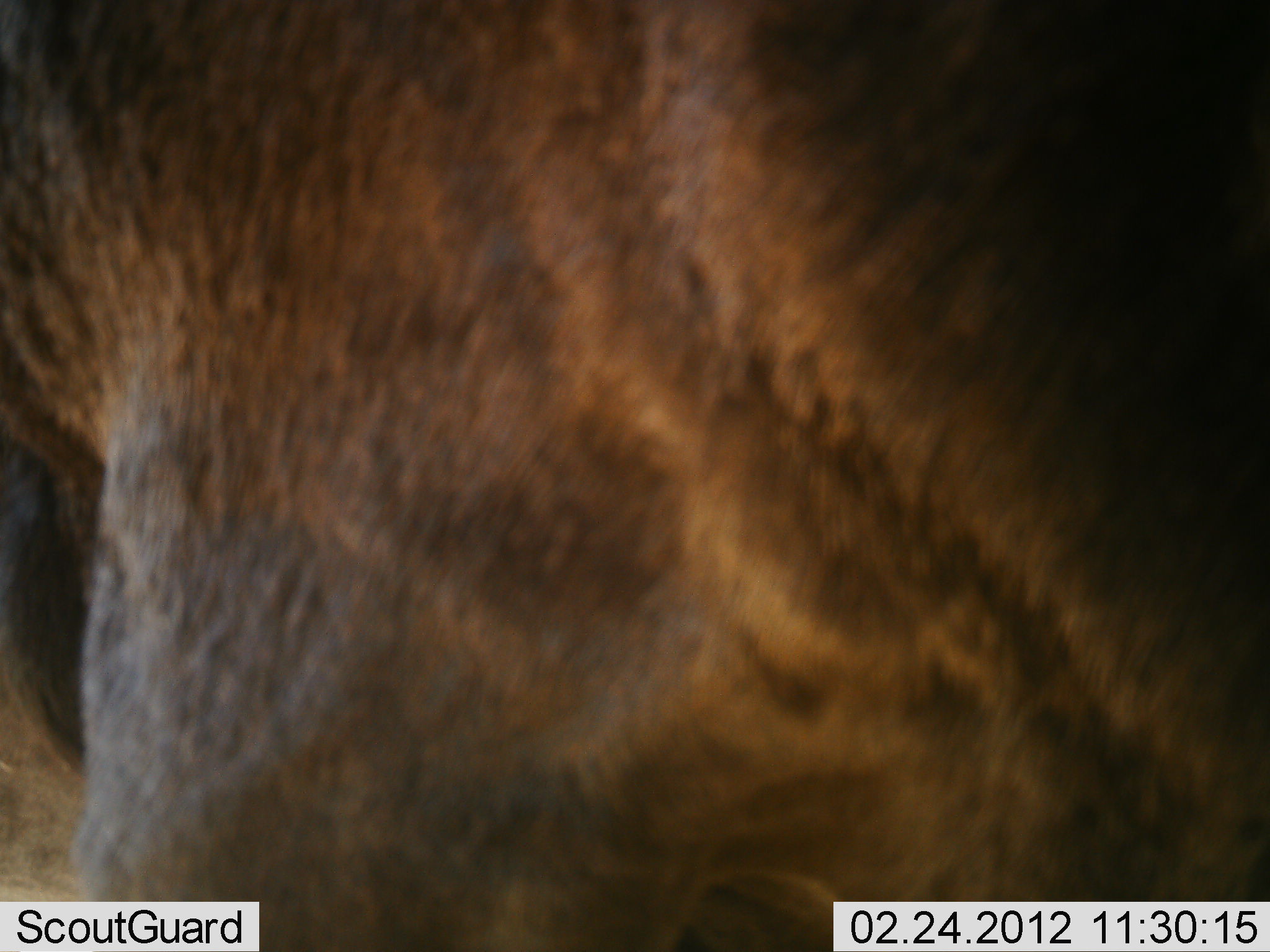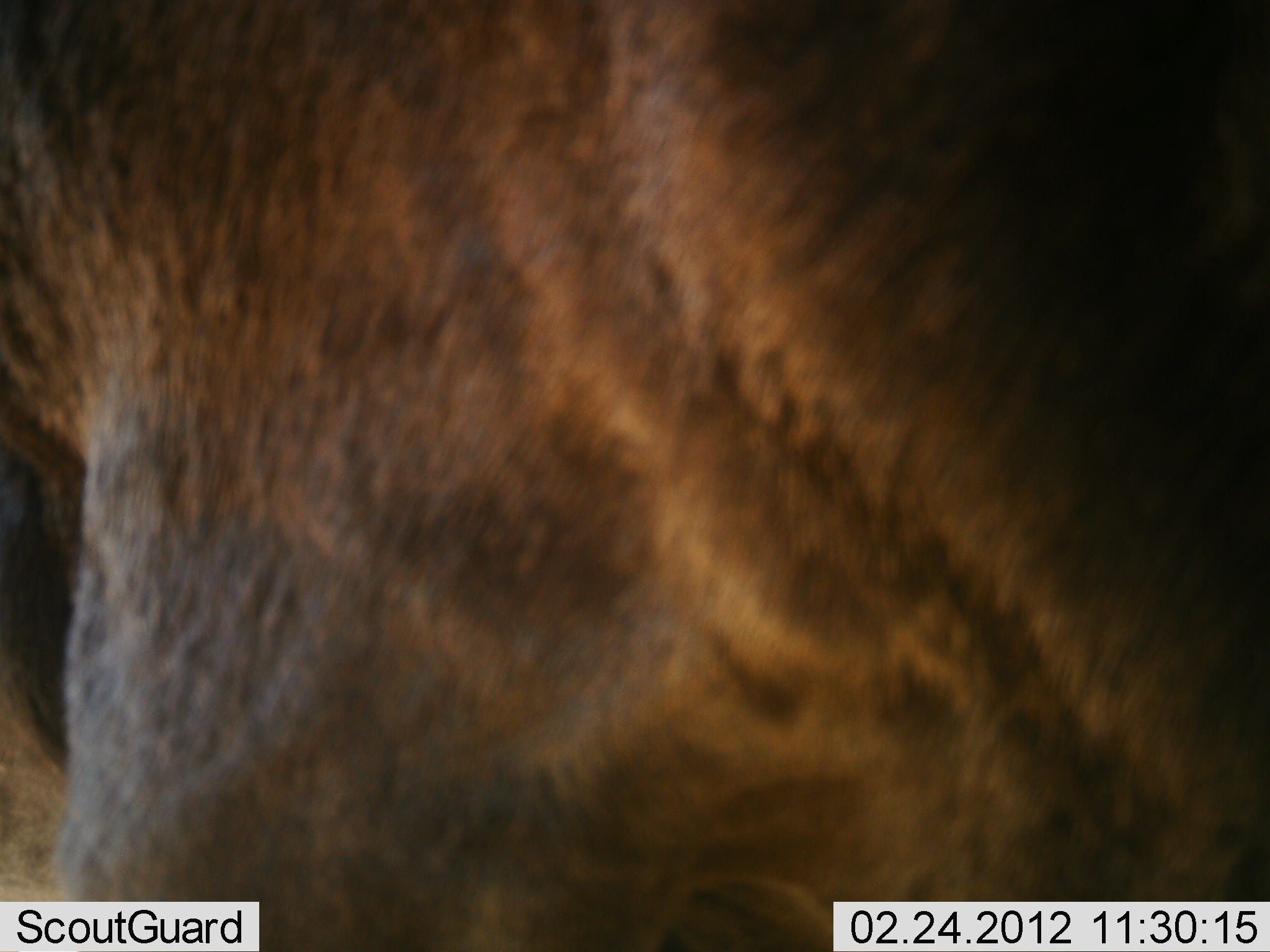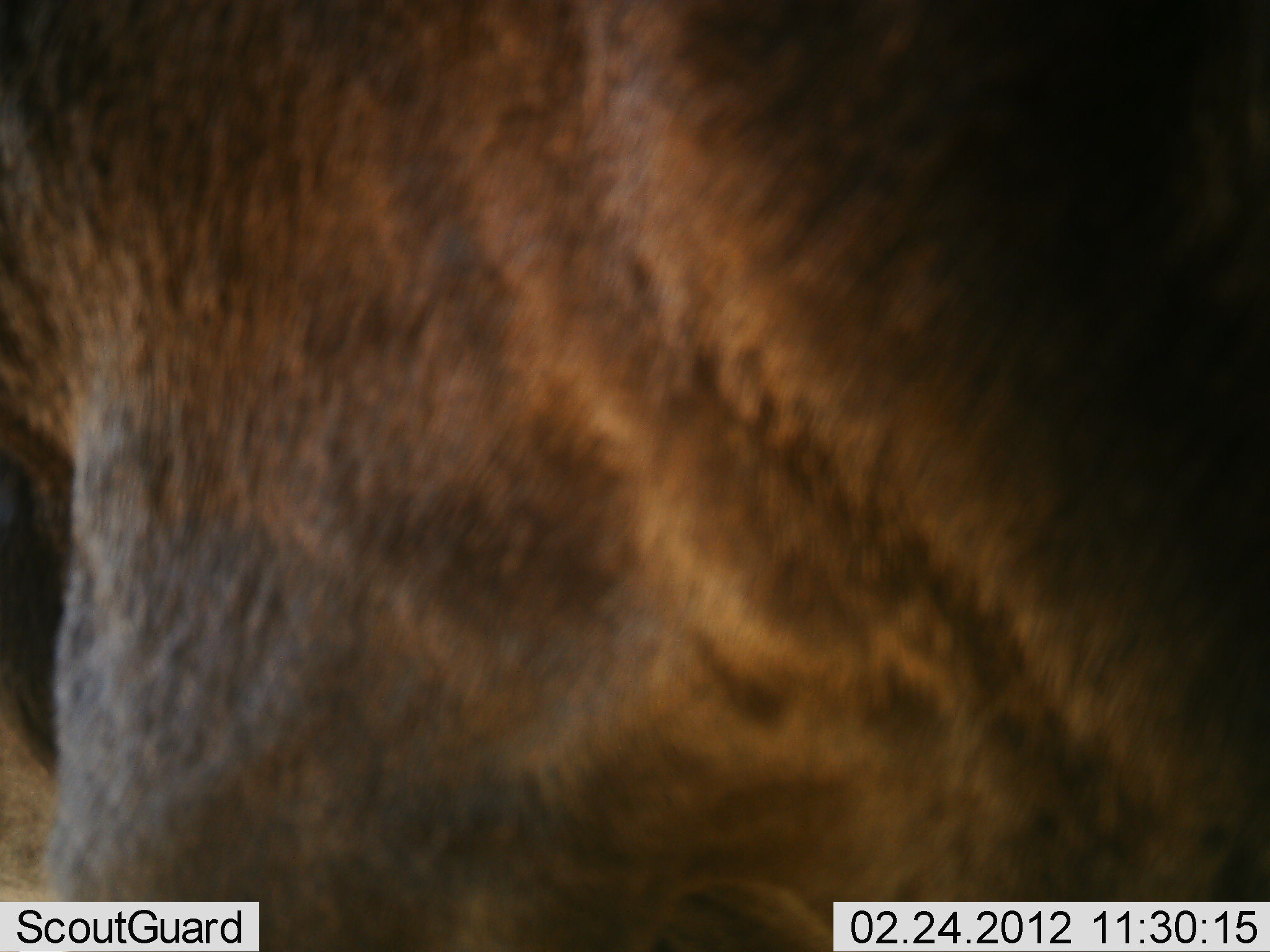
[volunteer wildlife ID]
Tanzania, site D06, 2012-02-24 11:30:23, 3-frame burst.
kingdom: Animalia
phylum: Chordata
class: Mammalia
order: Artiodactyla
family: Bovidae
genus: Connochaetes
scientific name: Connochaetes taurinus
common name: blue wildebeest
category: wildebeest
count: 1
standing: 100%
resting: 0%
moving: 0%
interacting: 0%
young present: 0%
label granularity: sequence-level